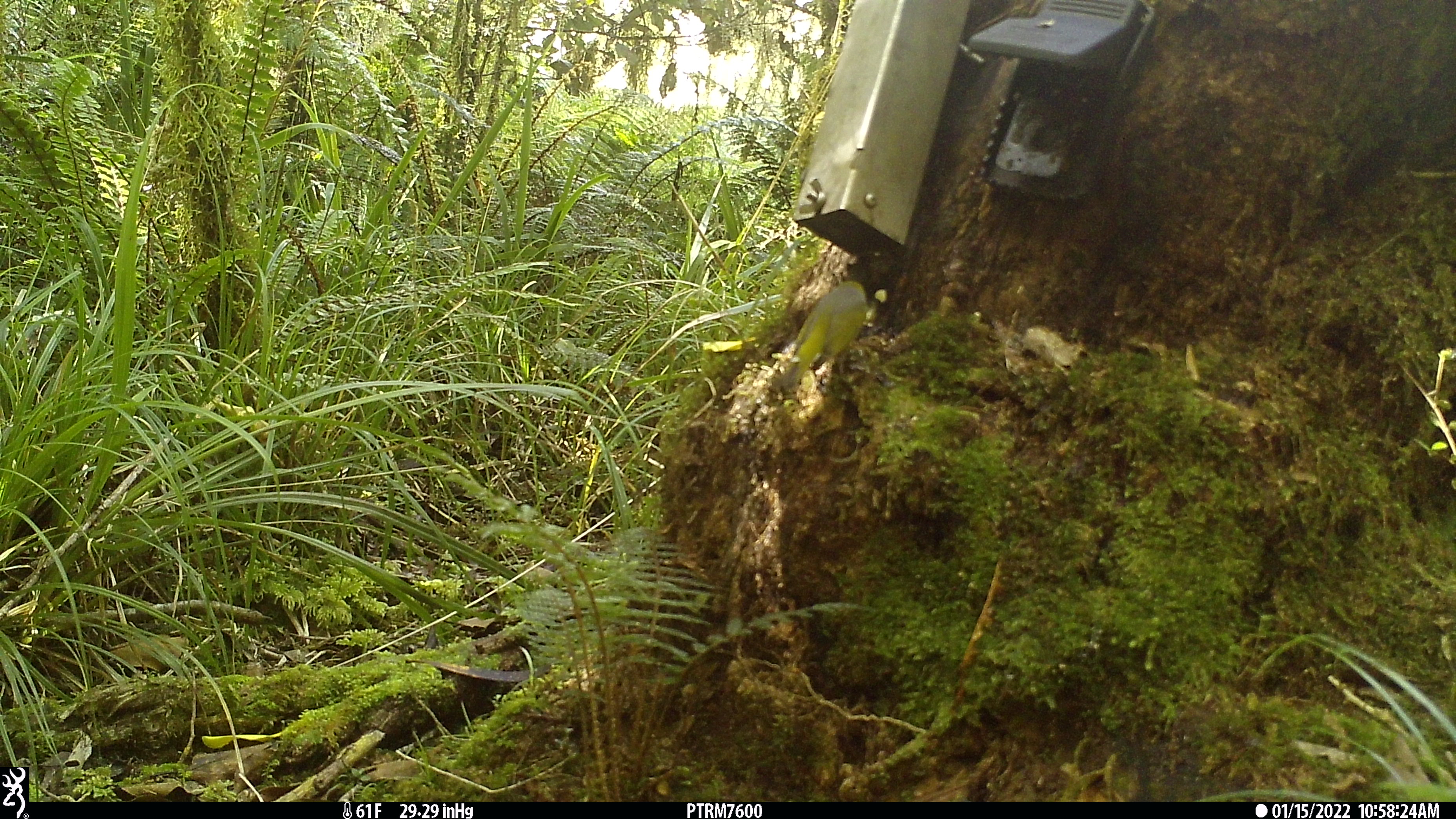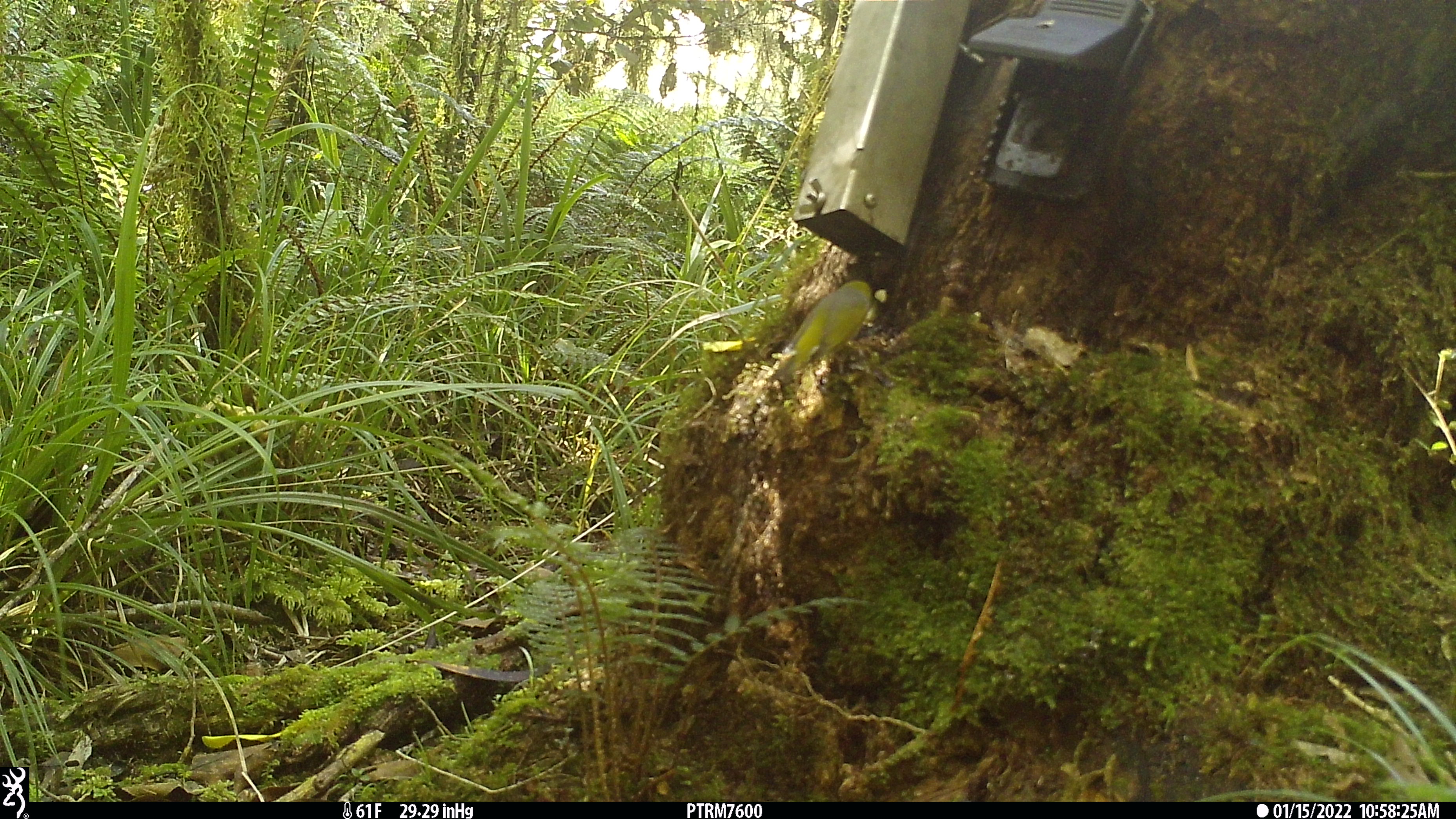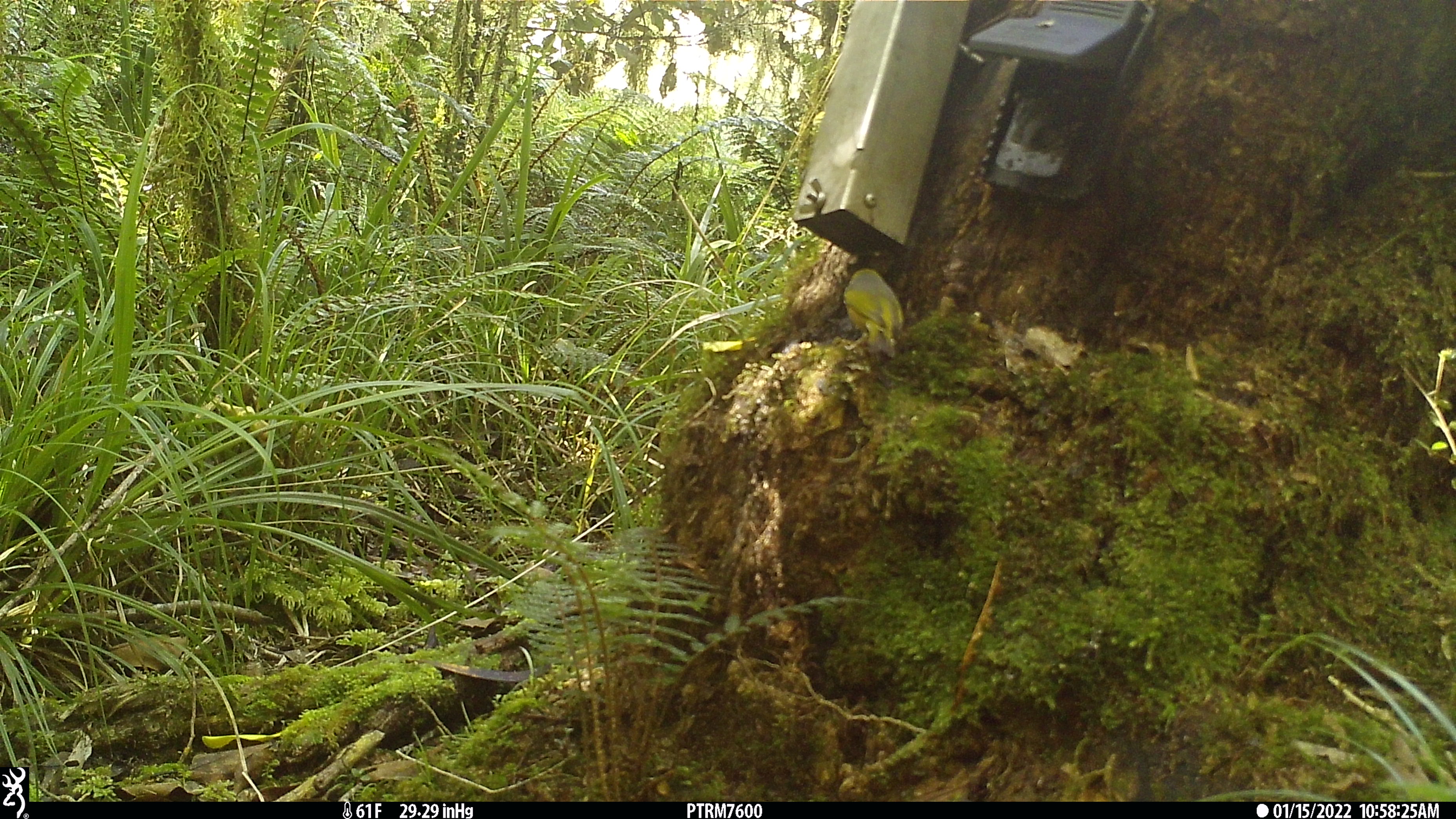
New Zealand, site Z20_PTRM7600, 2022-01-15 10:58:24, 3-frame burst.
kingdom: Animalia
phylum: Chordata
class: Aves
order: Passeriformes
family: Zosteropidae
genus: Zosterops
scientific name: Zosterops lateralis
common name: silvereye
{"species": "silvereye (Zosterops lateralis)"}